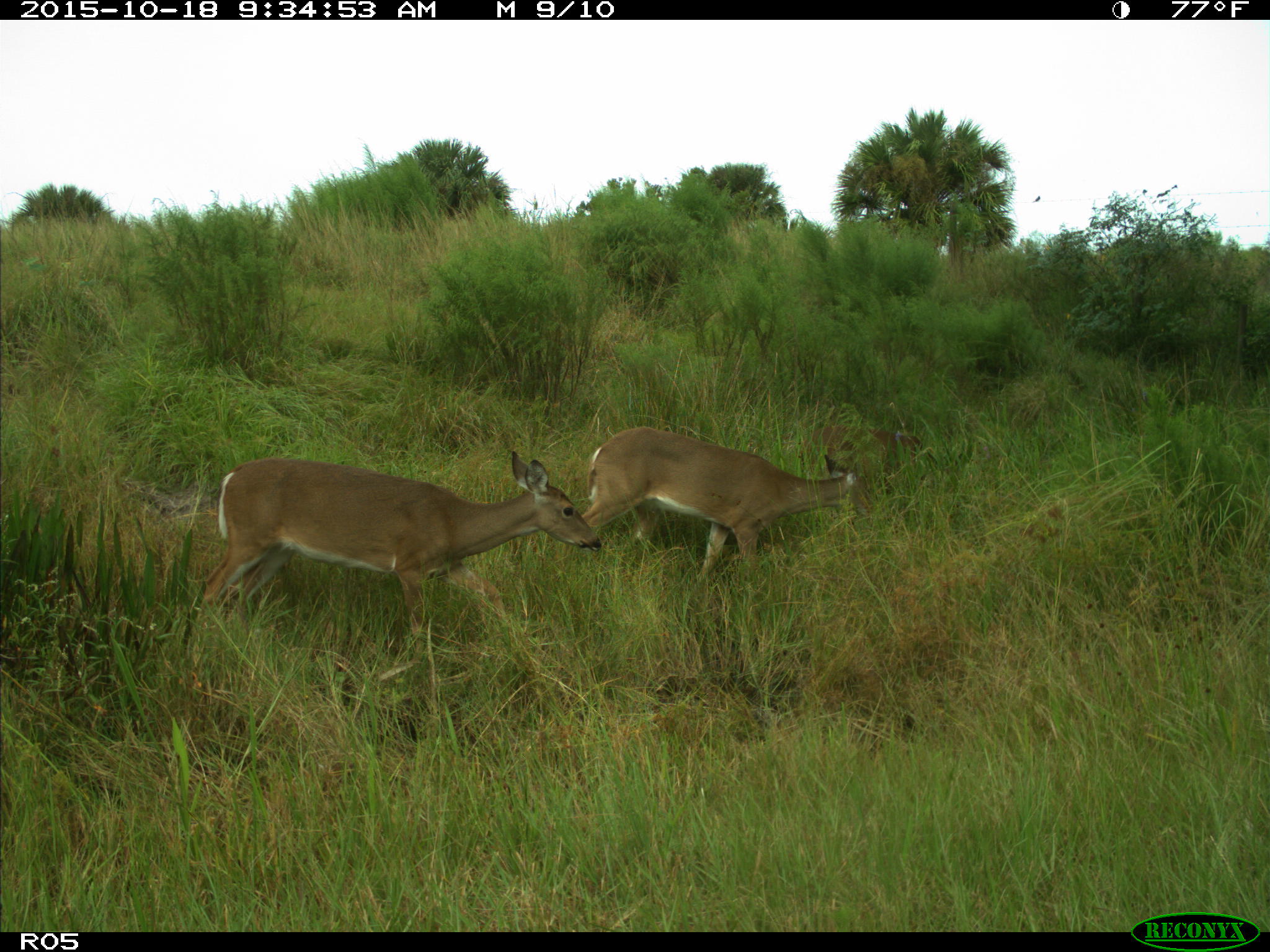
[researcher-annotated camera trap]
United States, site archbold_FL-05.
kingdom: Animalia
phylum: Chordata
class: Mammalia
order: Artiodactyla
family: Cervidae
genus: Odocoileus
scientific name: Odocoileus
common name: deer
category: unidentified deer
Unidentified deer (deer) (Odocoileus).